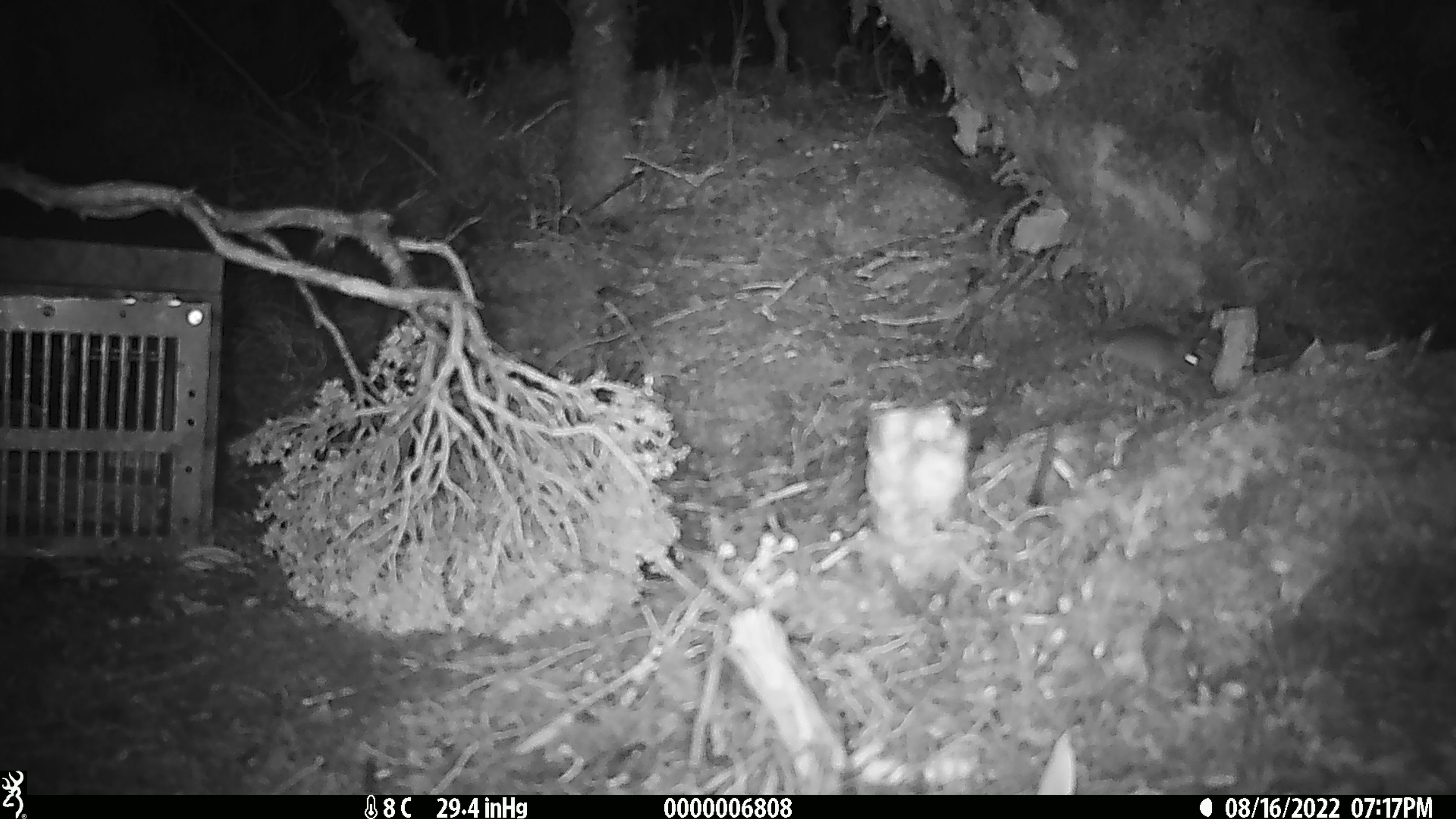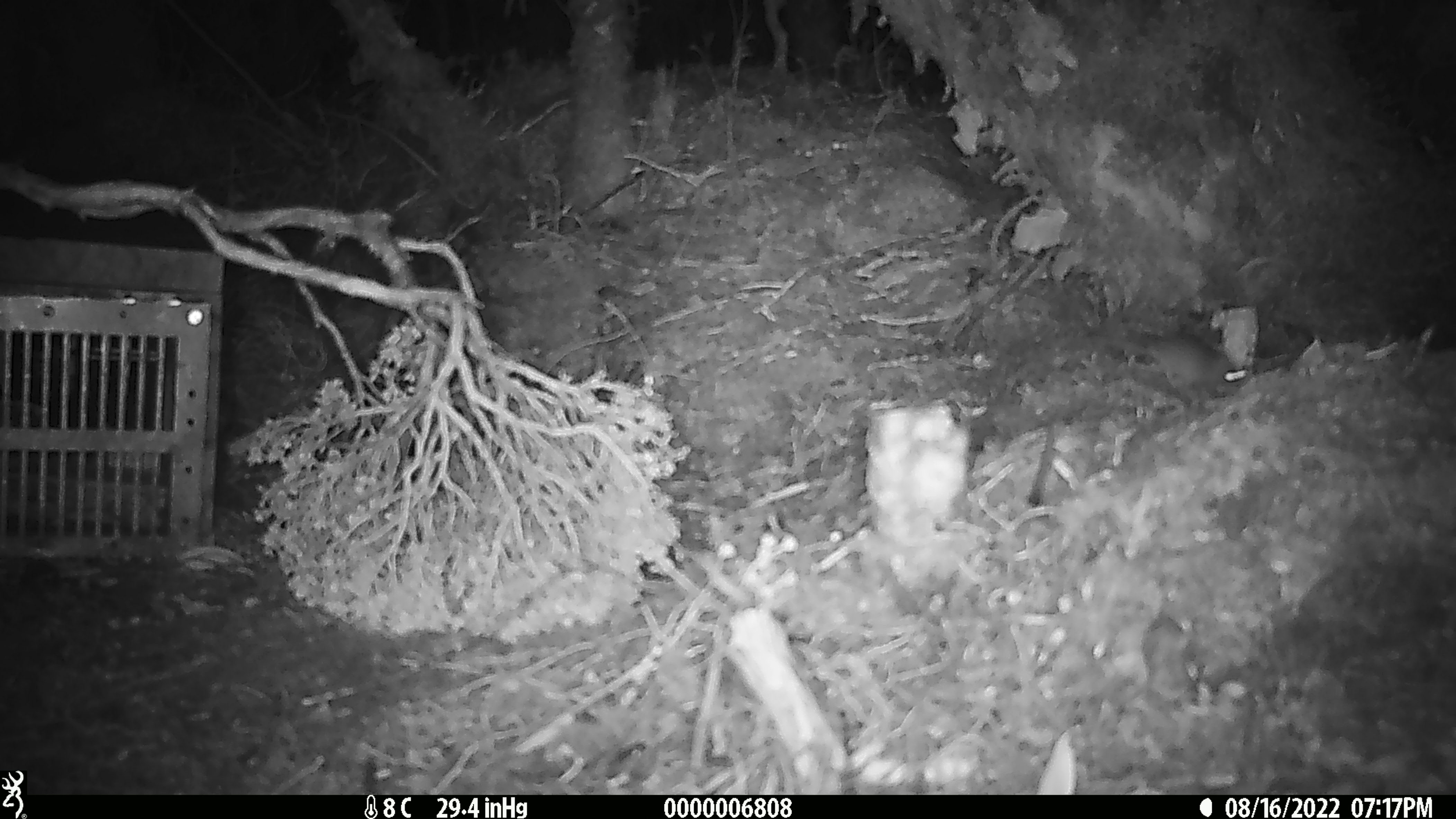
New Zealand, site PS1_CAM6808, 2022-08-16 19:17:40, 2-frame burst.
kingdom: Animalia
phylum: Chordata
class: Mammalia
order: Rodentia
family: Muridae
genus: Mus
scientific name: Mus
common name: mouse